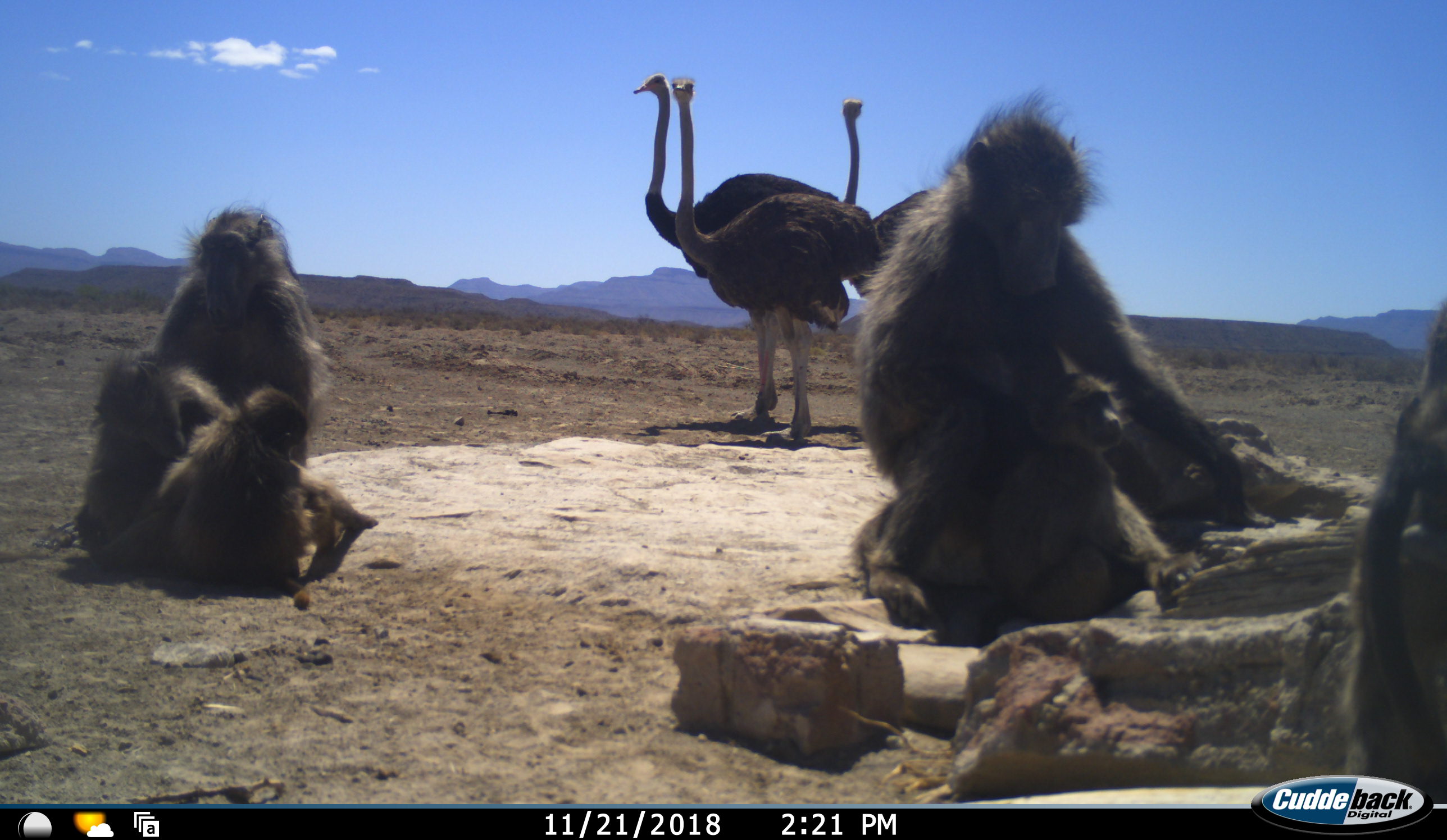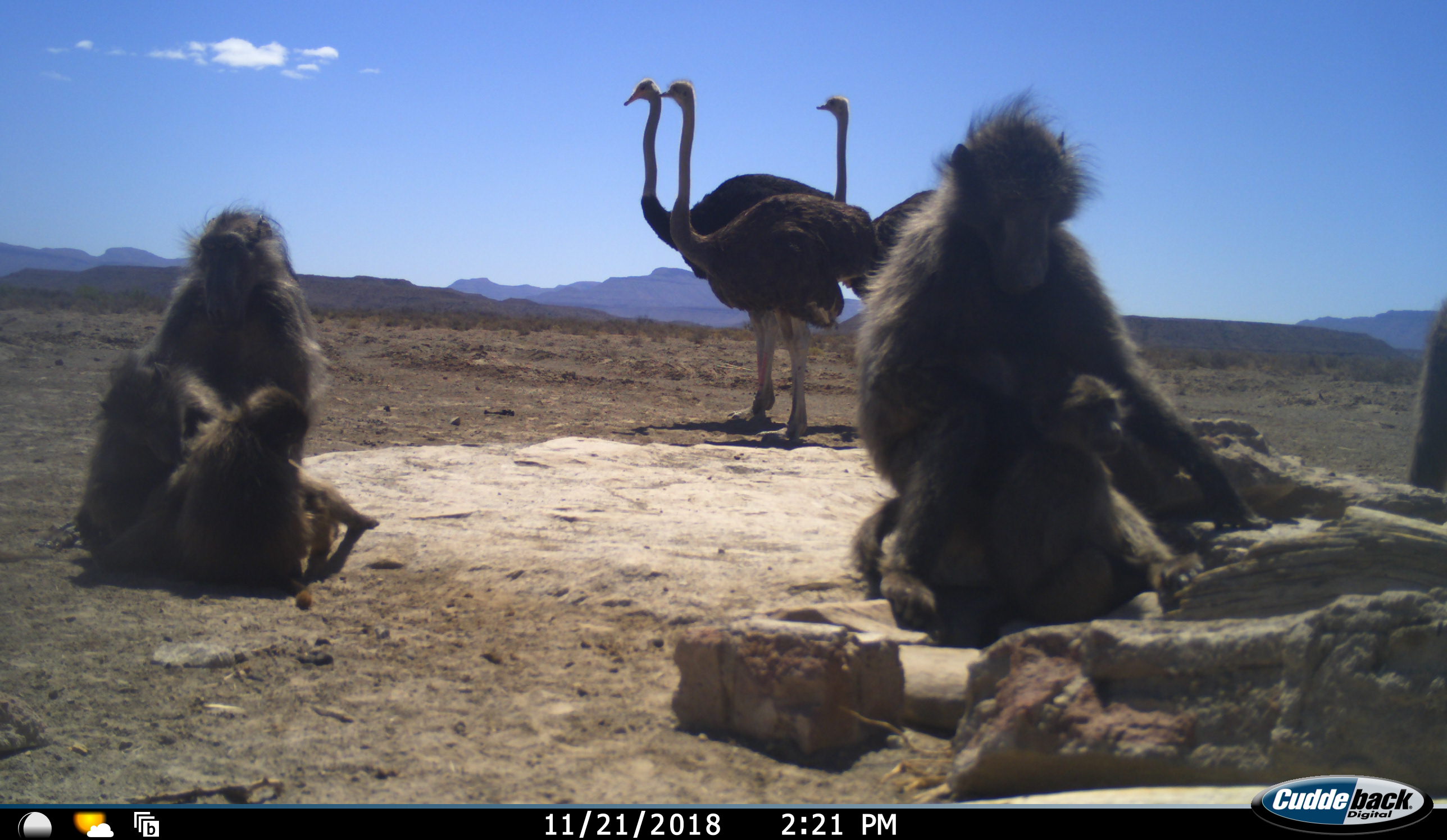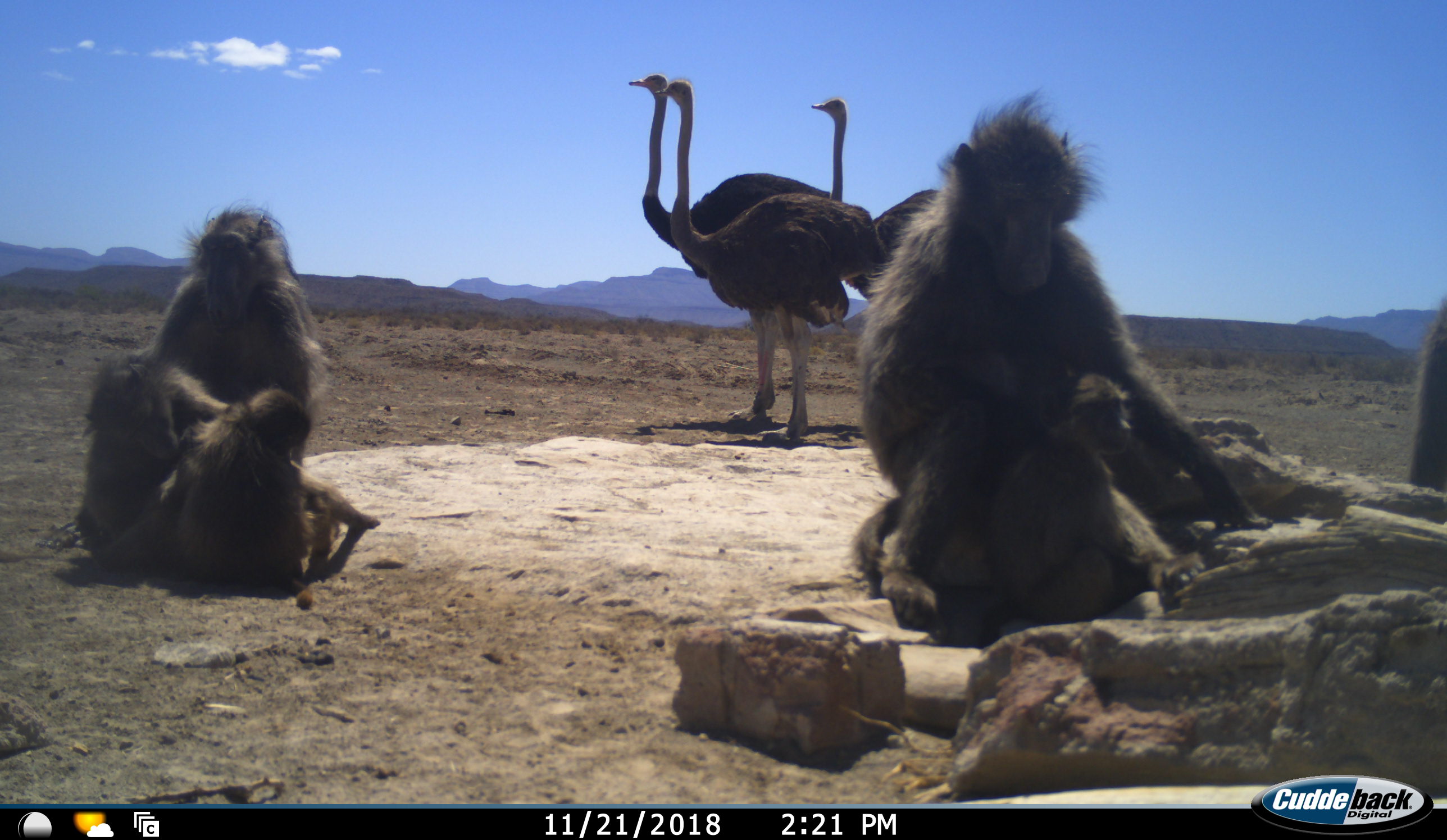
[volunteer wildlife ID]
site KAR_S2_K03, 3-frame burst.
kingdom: Animalia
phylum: Chordata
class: Mammalia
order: Primates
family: Cercopithecidae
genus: Papio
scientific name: Papio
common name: baboon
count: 6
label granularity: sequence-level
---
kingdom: Animalia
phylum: Chordata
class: Aves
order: Struthioniformes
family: Struthionidae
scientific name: Struthionidae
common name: ostrich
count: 3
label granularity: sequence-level